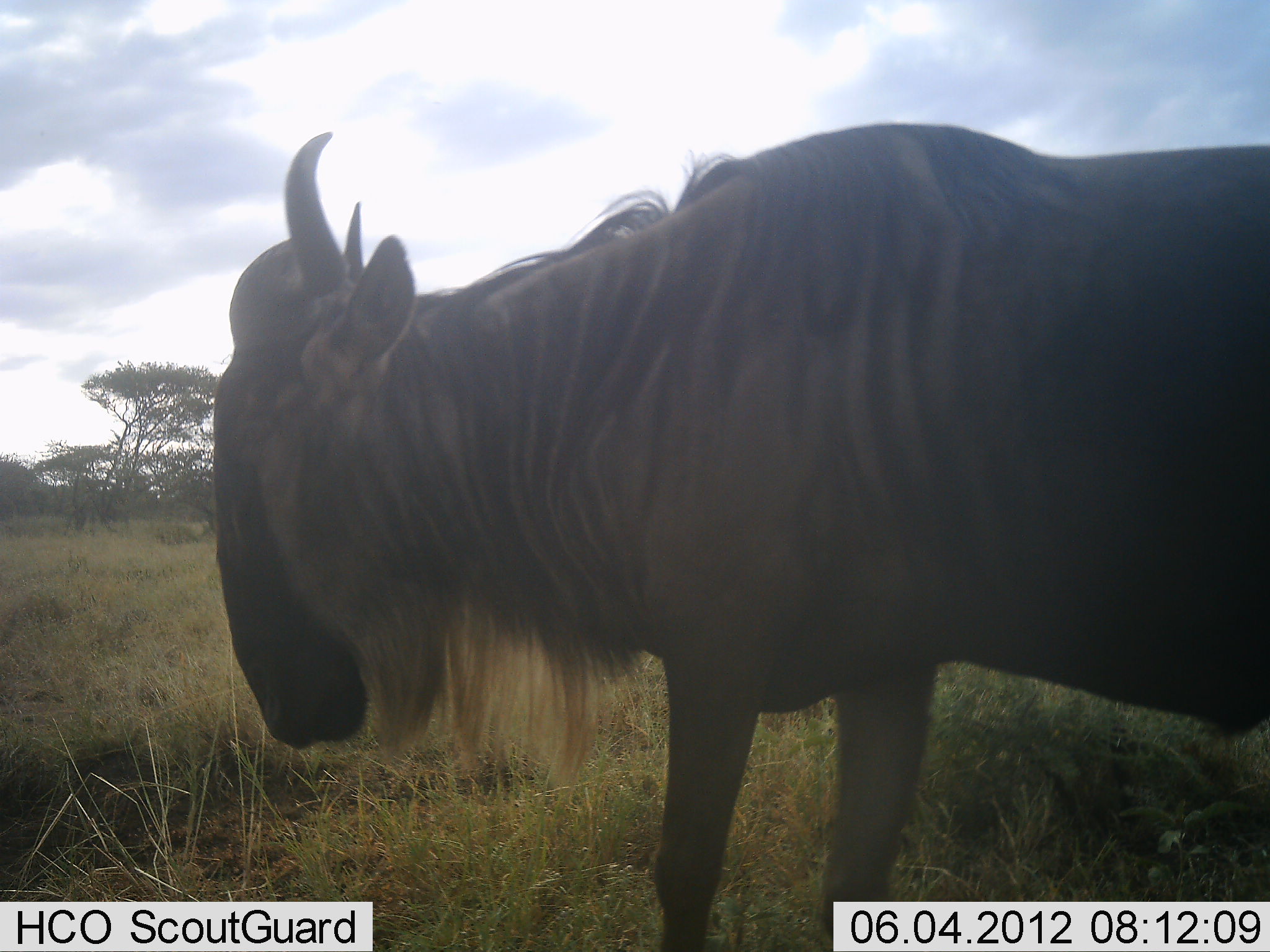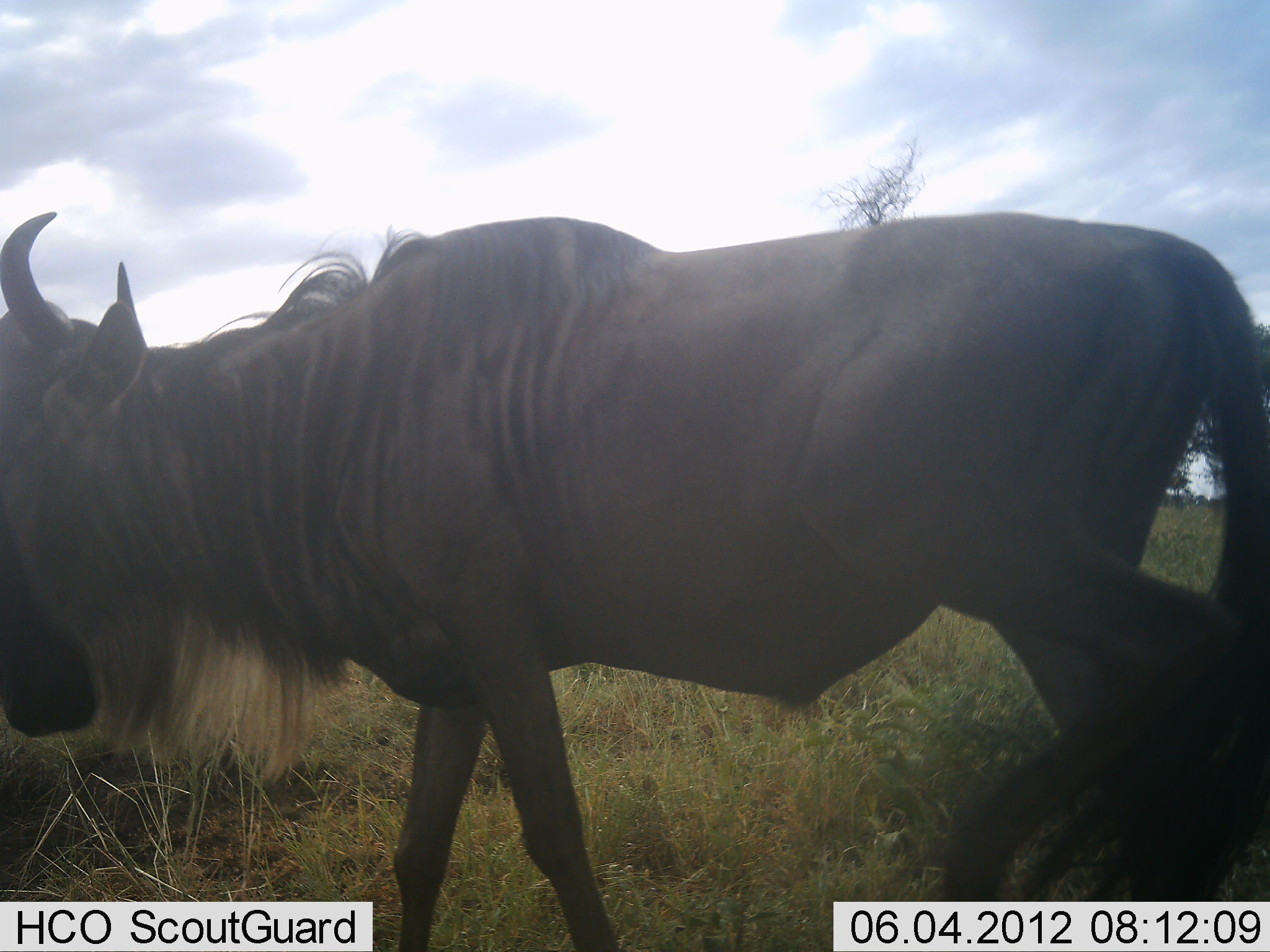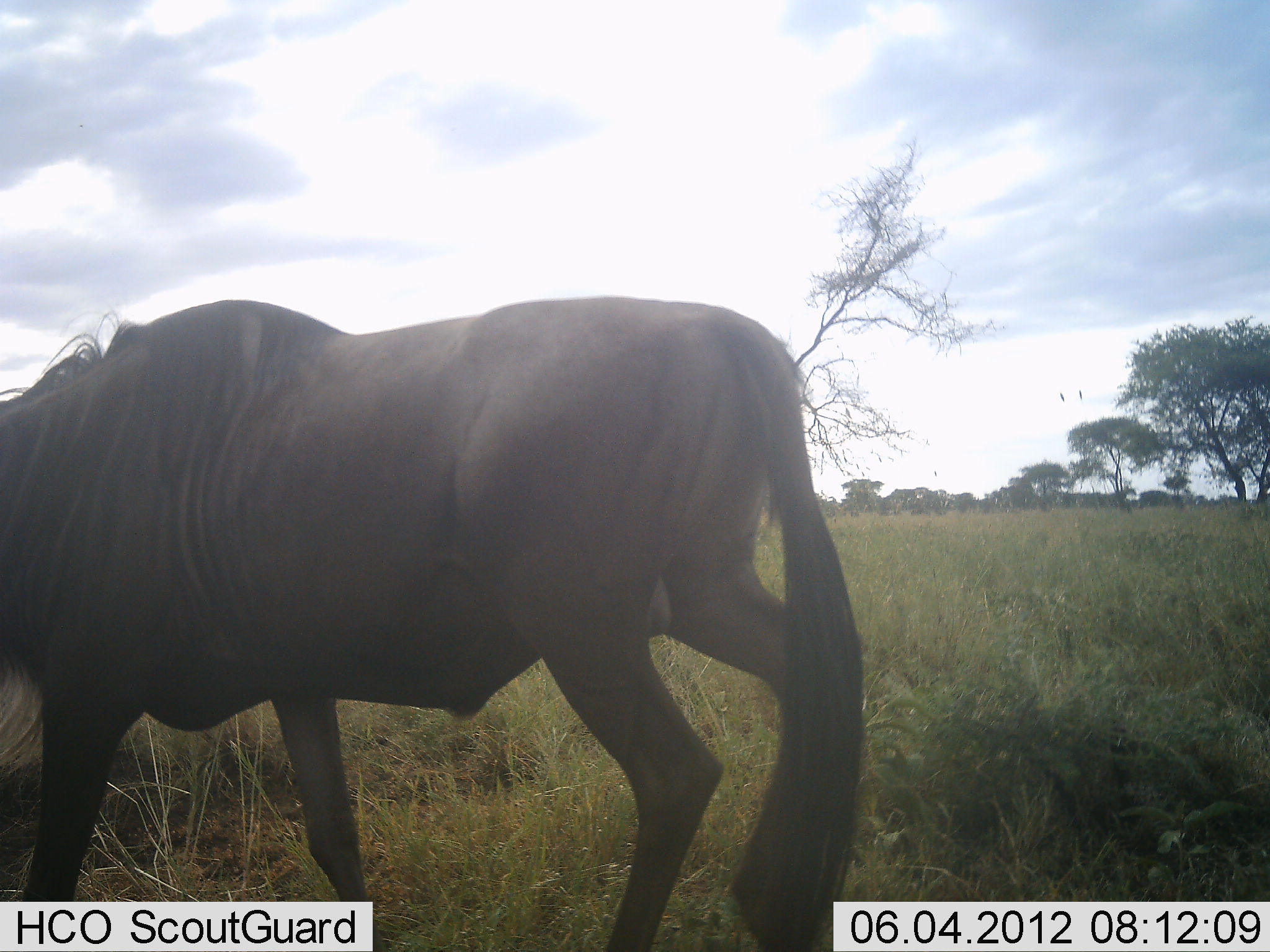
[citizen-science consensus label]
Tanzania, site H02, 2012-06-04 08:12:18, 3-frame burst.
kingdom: Animalia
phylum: Chordata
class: Mammalia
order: Artiodactyla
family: Bovidae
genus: Connochaetes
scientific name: Connochaetes taurinus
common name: blue wildebeest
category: wildebeest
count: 1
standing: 9%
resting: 0%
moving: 100%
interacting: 0%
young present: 0%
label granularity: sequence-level